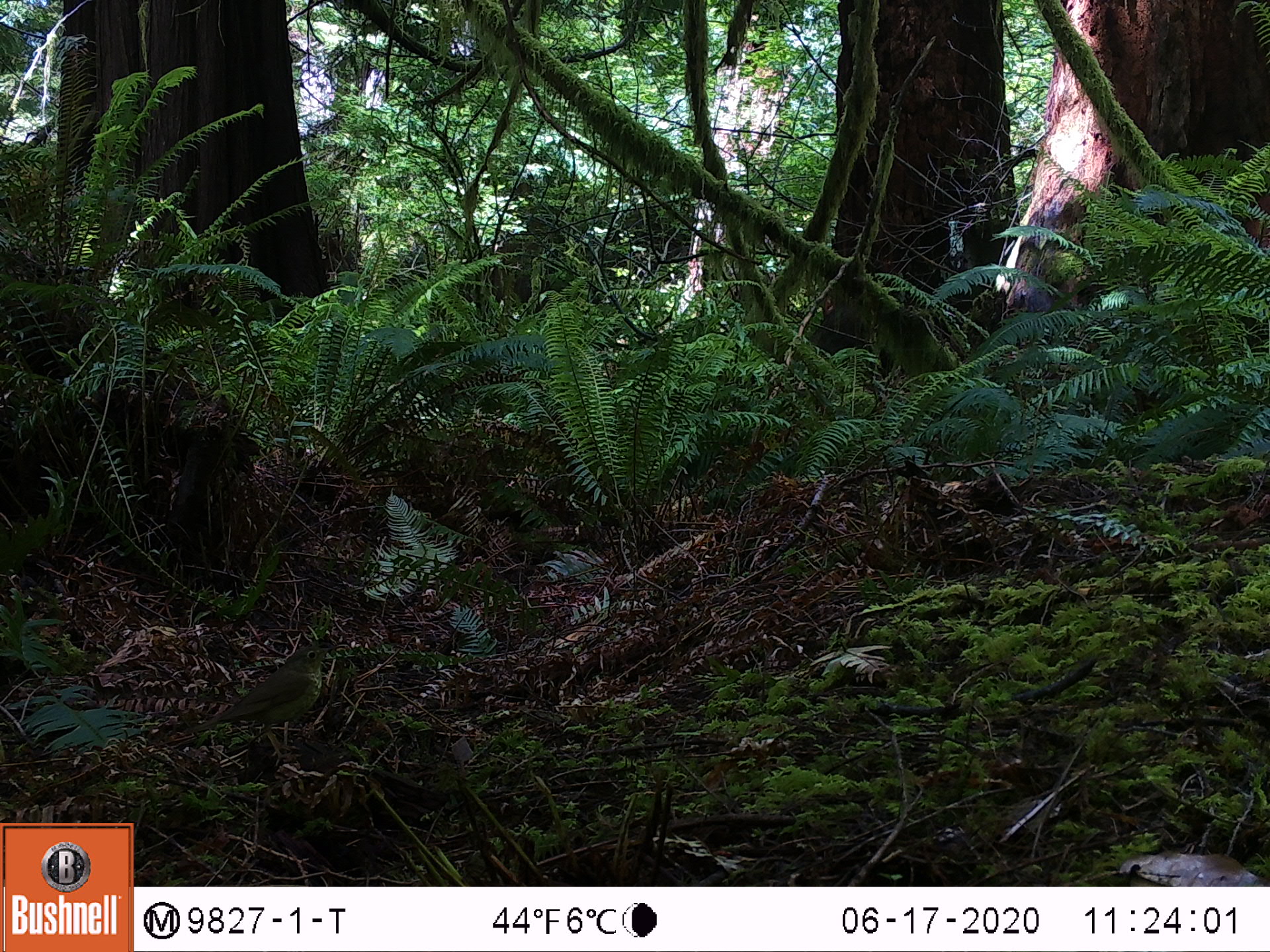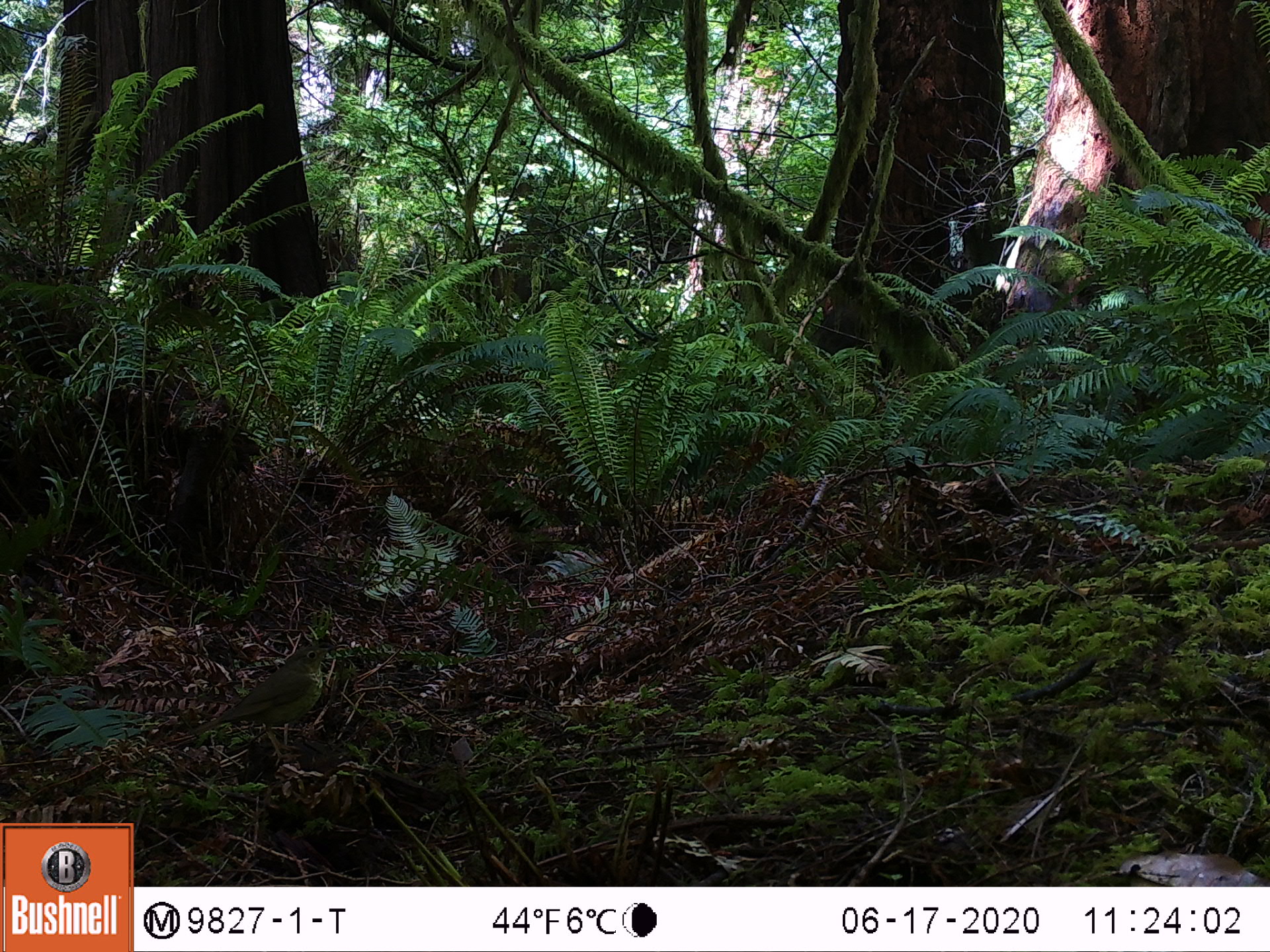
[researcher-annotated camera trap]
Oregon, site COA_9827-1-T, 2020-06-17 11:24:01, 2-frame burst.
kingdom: Animalia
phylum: Chordata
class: Aves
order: Passeriformes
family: Turdidae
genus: Catharus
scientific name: Catharus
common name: brown thrushes and nightingale-thrushes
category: catharus species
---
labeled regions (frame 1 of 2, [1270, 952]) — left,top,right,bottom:
catharus species: 163,633,362,780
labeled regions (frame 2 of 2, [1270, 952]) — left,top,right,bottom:
catharus species: 176,634,351,788